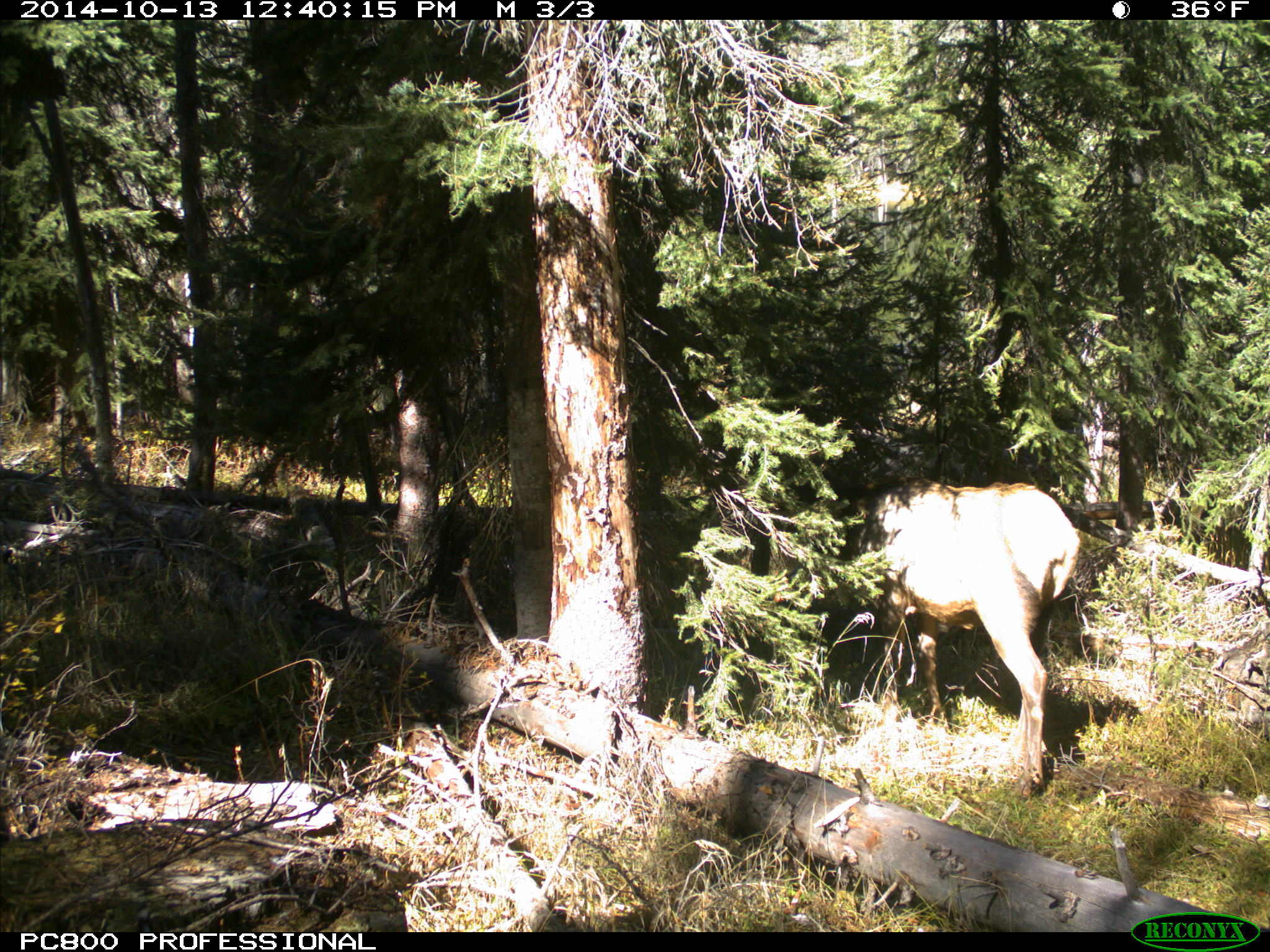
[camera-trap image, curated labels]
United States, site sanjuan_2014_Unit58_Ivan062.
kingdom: Animalia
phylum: Chordata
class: Mammalia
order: Artiodactyla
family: Cervidae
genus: Cervus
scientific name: Cervus elaphus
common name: red deer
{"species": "Cervus elaphus (red deer)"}